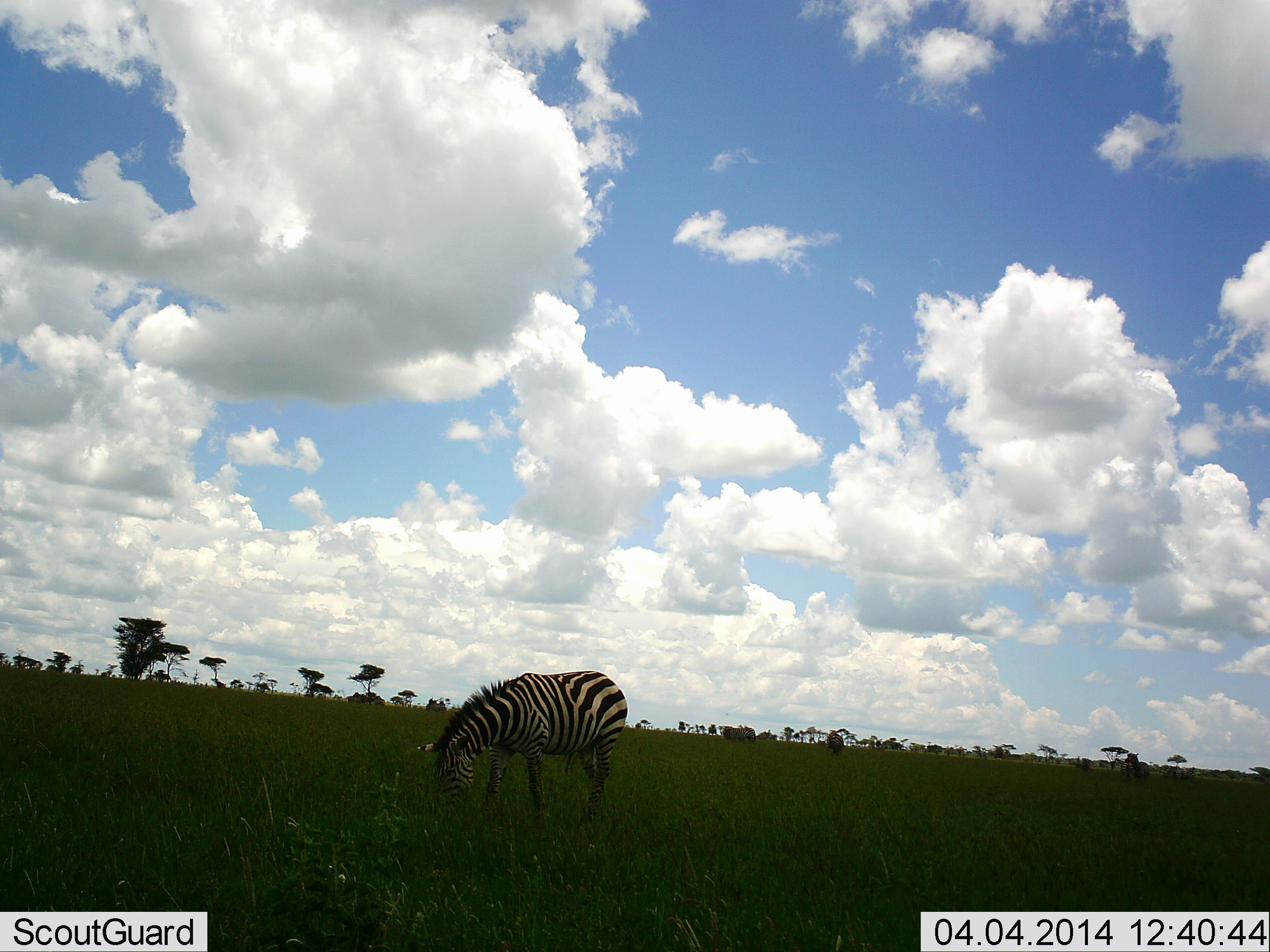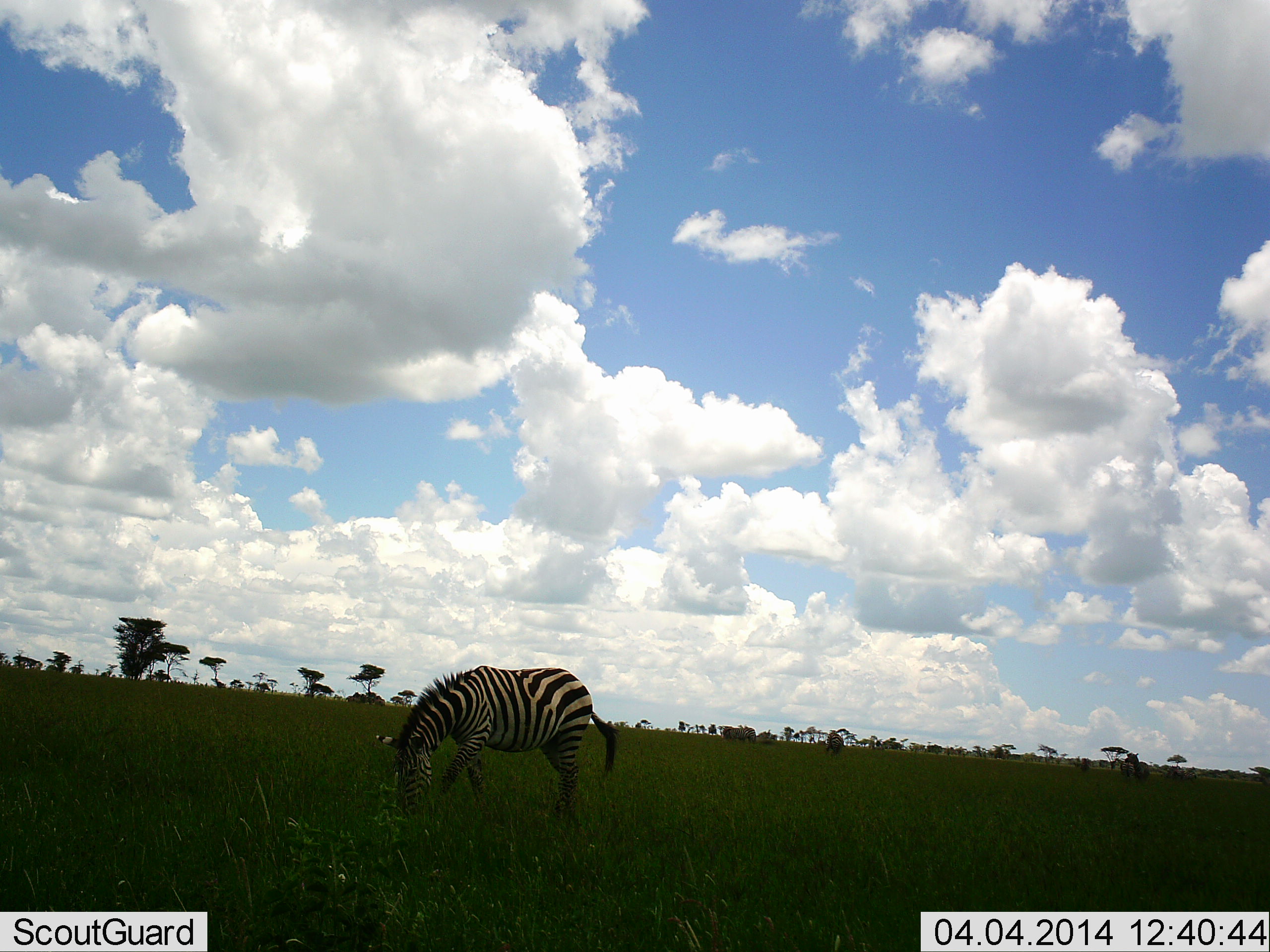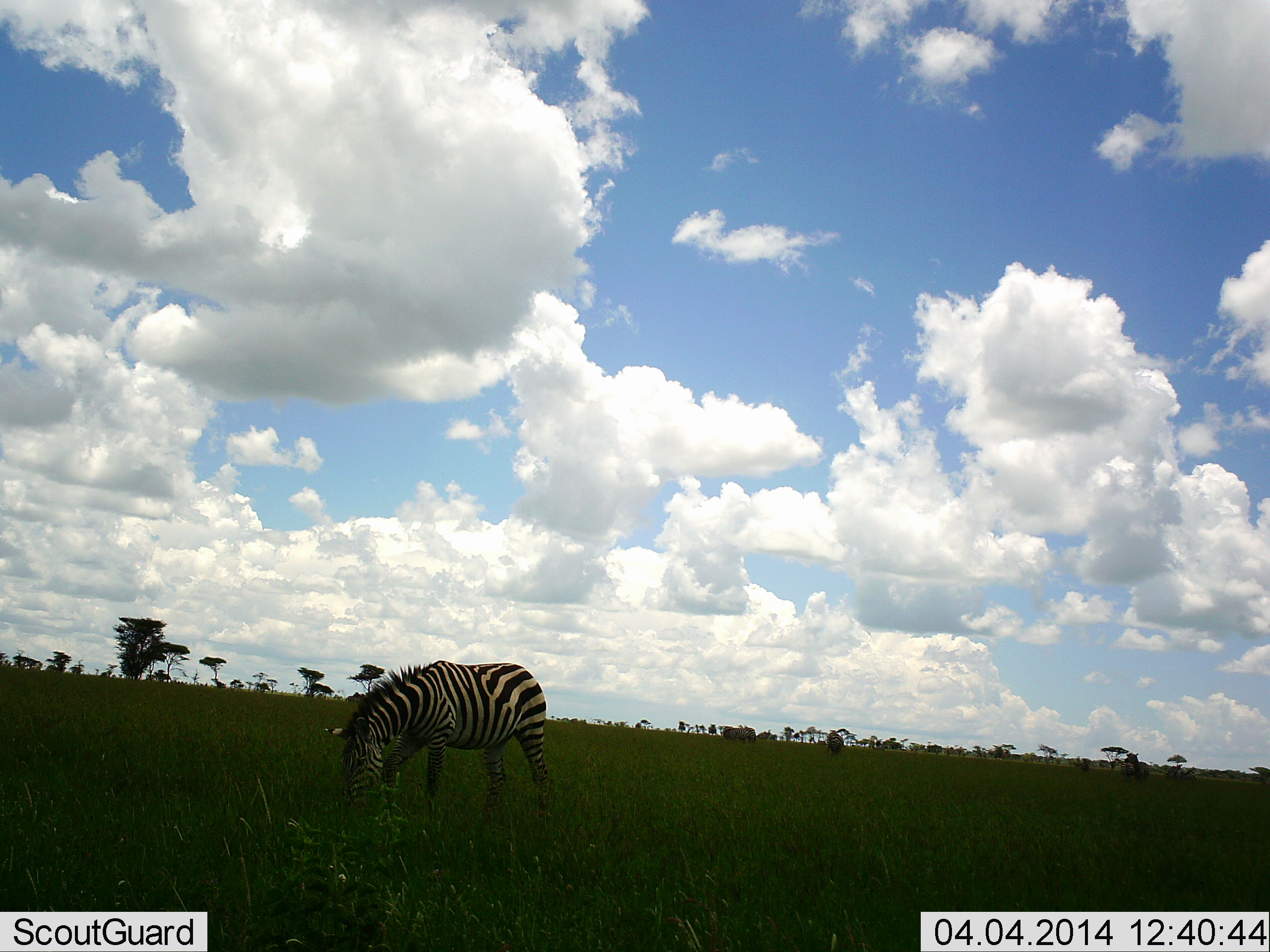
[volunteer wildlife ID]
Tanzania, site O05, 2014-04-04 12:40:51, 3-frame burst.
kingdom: Animalia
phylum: Chordata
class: Mammalia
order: Perissodactyla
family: Equidae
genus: Equus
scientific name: Equus quagga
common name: plains zebra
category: zebra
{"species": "zebra (plains zebra) (Equus quagga)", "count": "1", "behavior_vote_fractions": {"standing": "0%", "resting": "0%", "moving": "40%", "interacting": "0%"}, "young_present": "0%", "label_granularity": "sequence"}